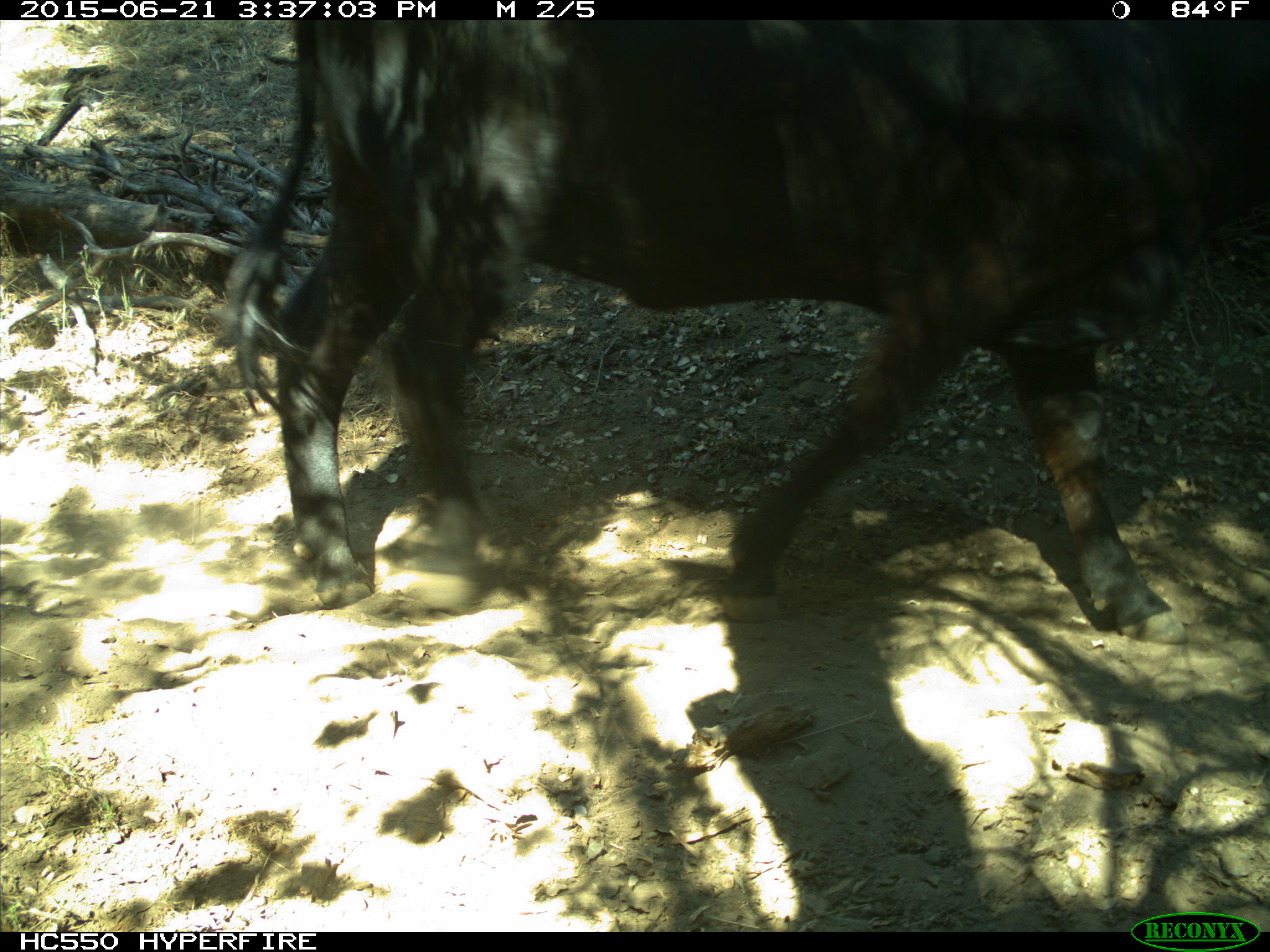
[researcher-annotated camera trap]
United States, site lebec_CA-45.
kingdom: Animalia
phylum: Chordata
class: Mammalia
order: Artiodactyla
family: Bovidae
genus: Bos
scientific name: Bos taurus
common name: domestic cow